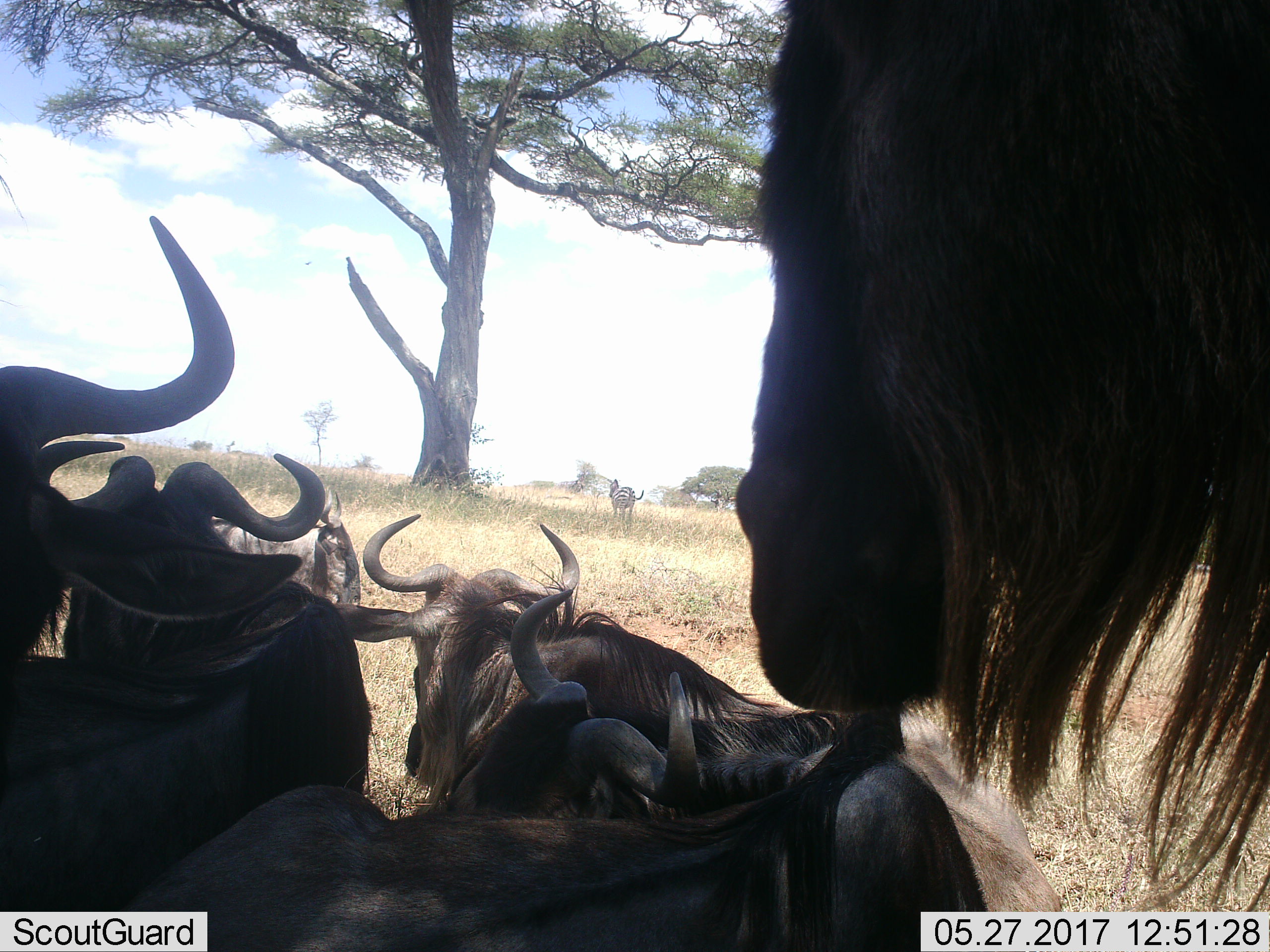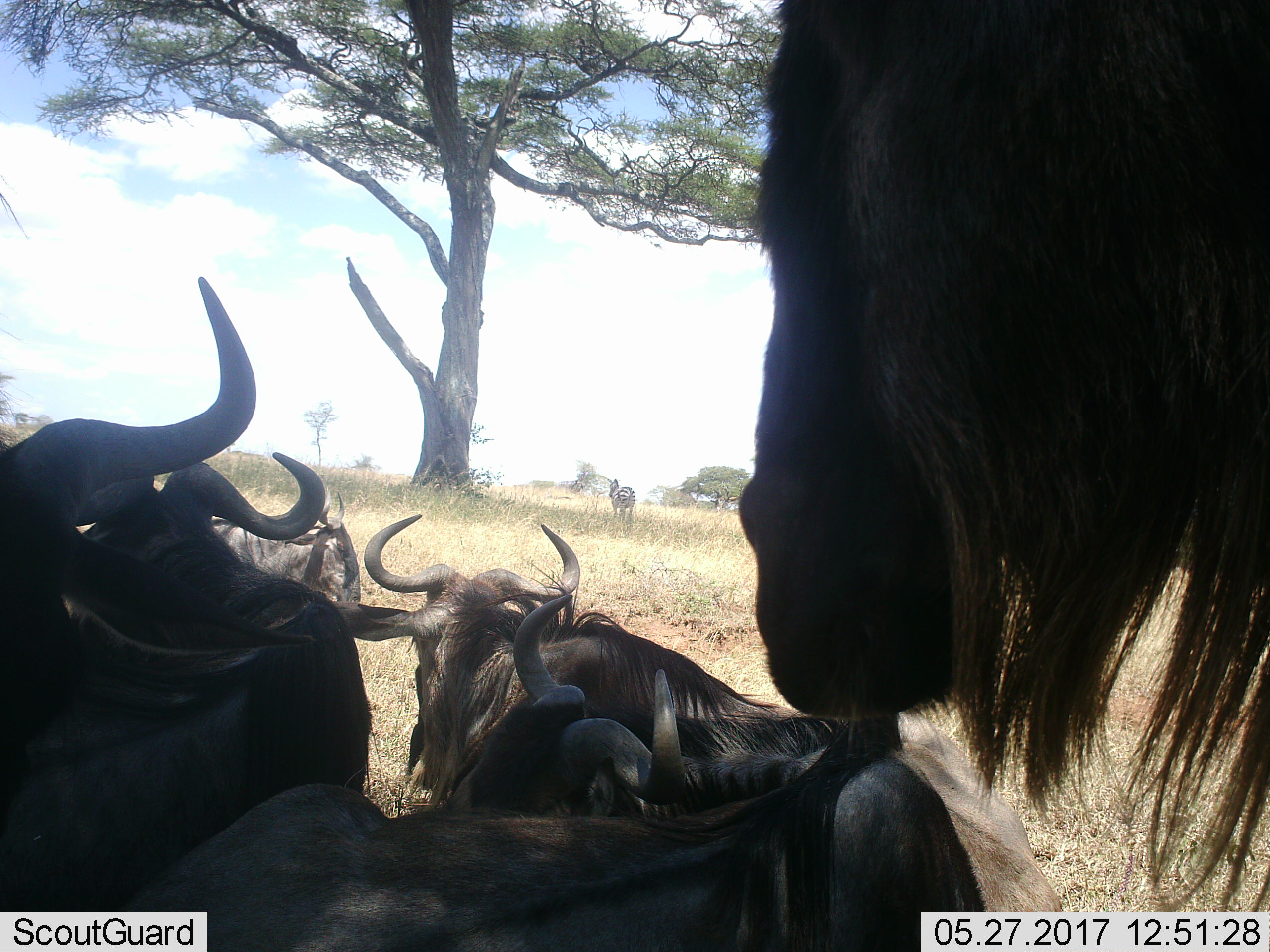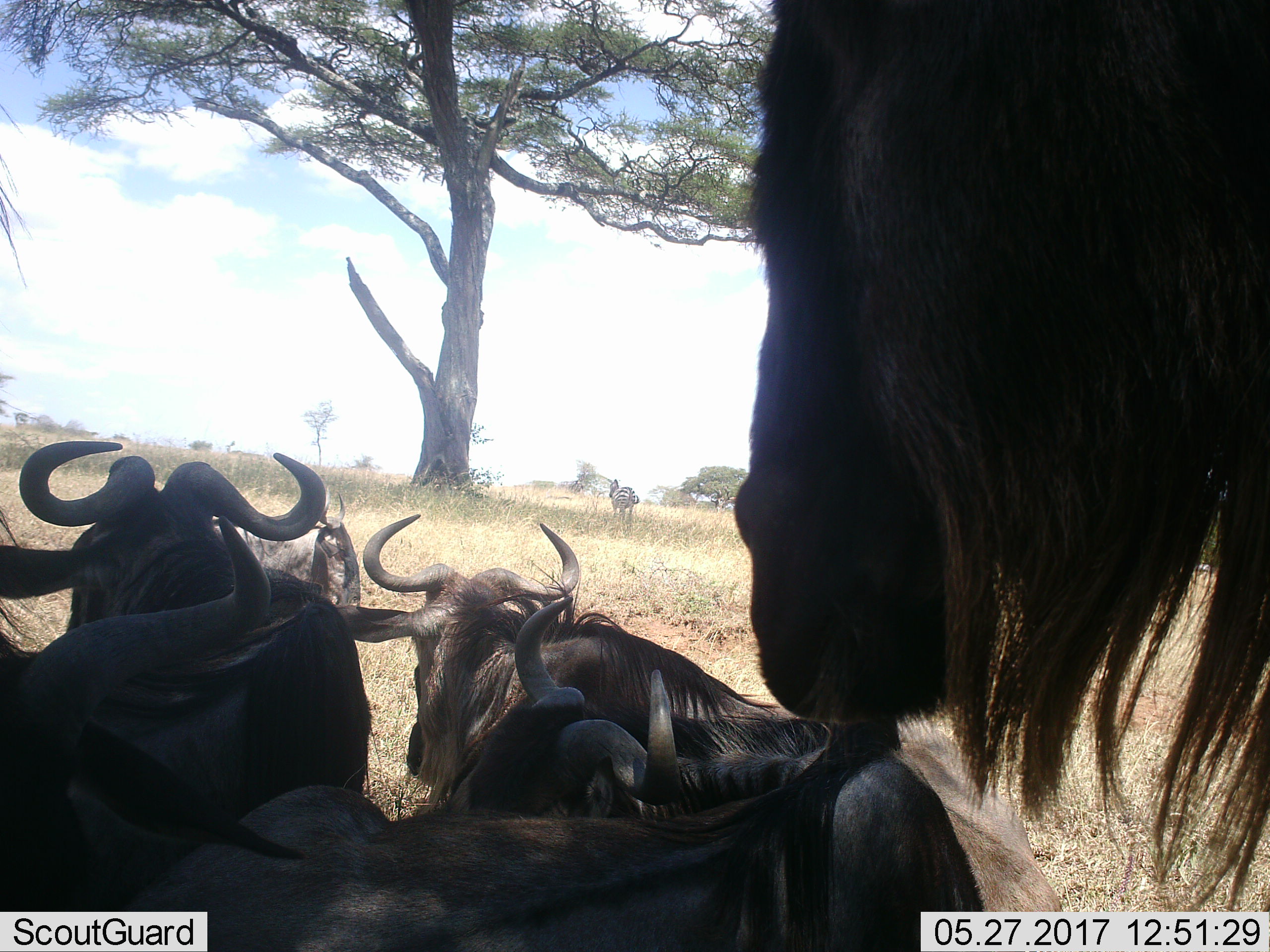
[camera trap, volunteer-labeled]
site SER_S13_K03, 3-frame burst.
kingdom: Animalia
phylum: Chordata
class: Mammalia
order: Artiodactyla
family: Bovidae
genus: Connochaetes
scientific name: Connochaetes taurinus taurinus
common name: blue wildebeest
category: wildebeestblue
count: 7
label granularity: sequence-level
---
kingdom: Animalia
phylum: Chordata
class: Mammalia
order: Perissodactyla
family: Equidae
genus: Equus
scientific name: Equus quagga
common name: plains zebra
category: zebraplains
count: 1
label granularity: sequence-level